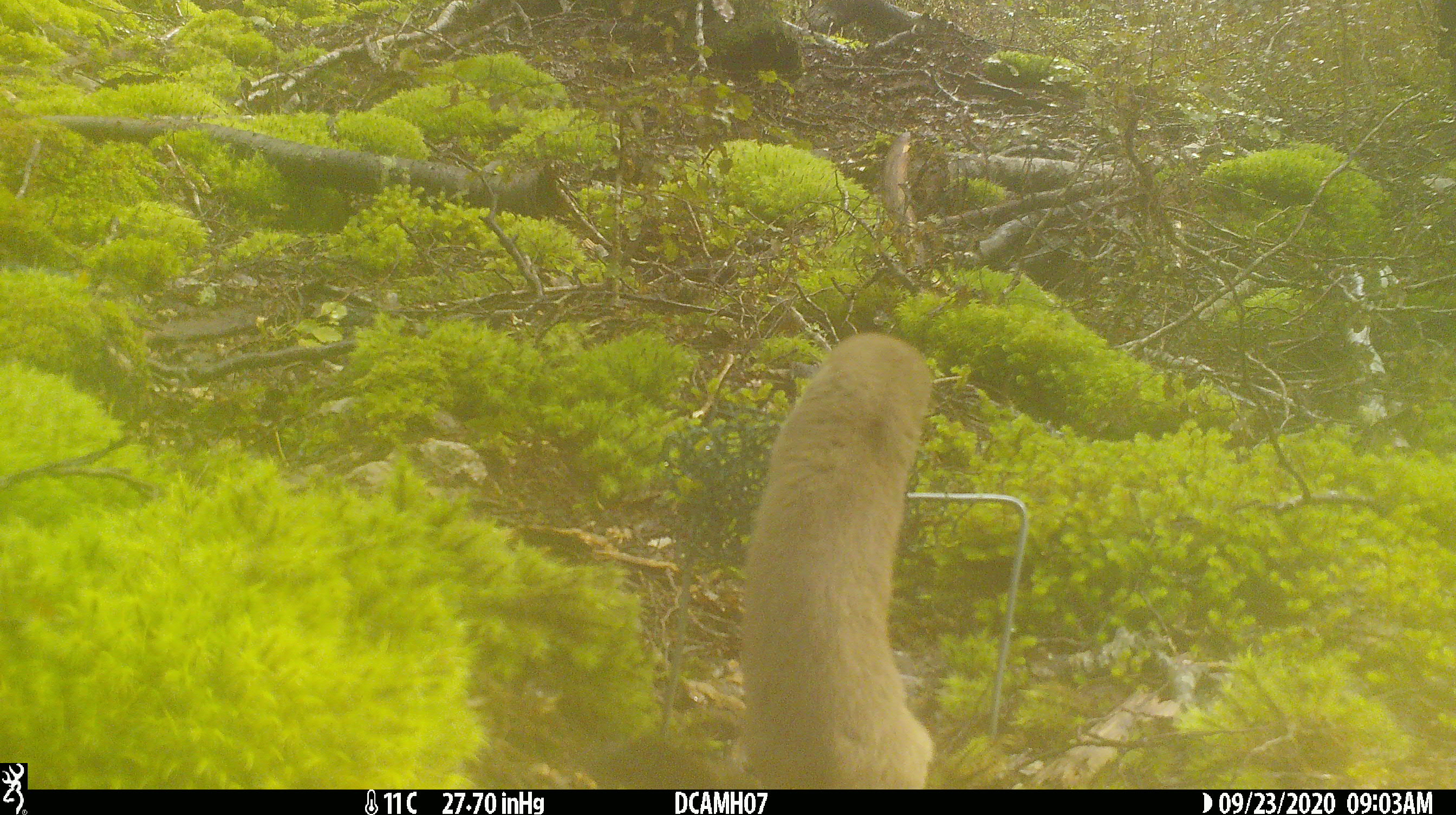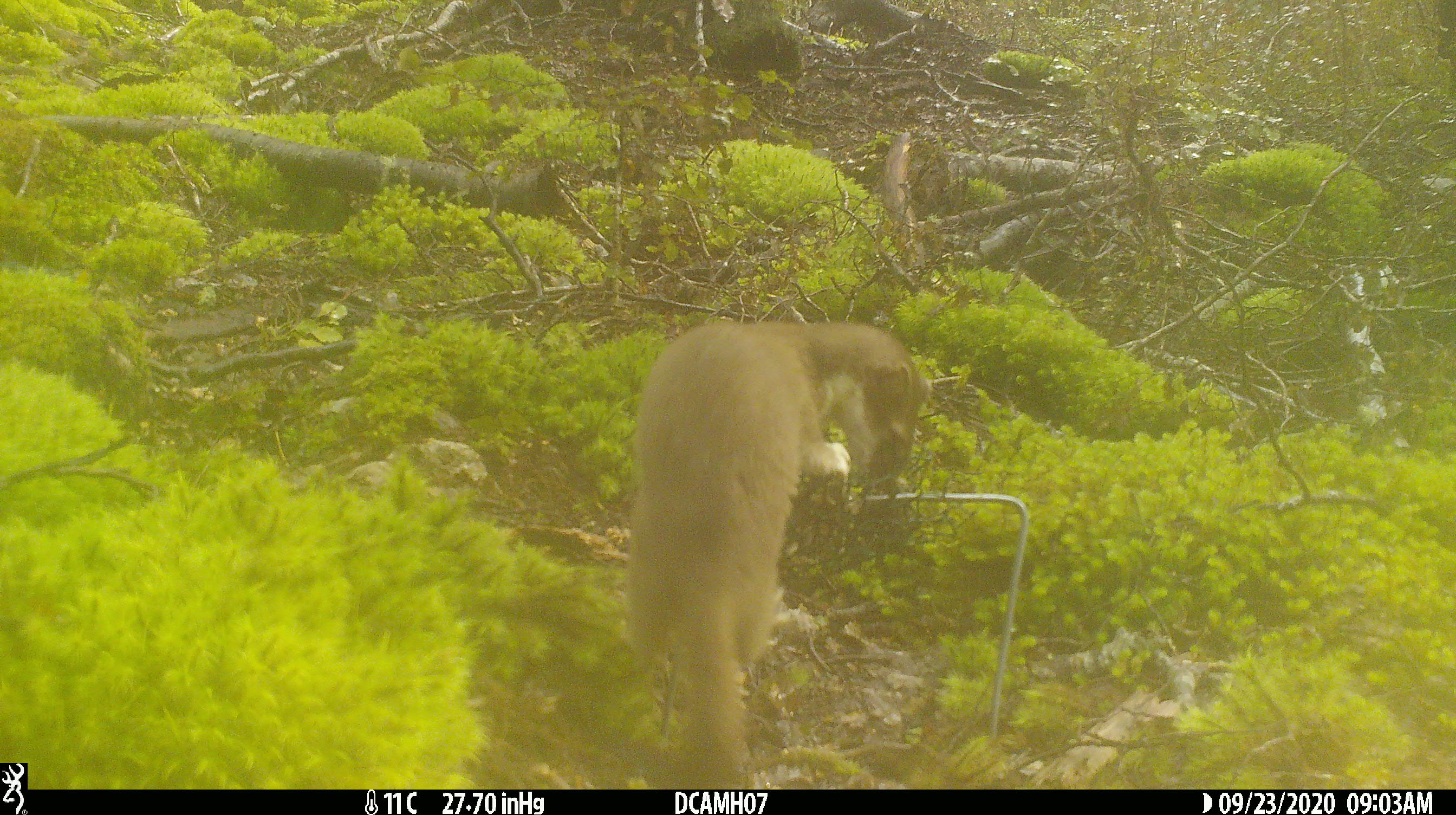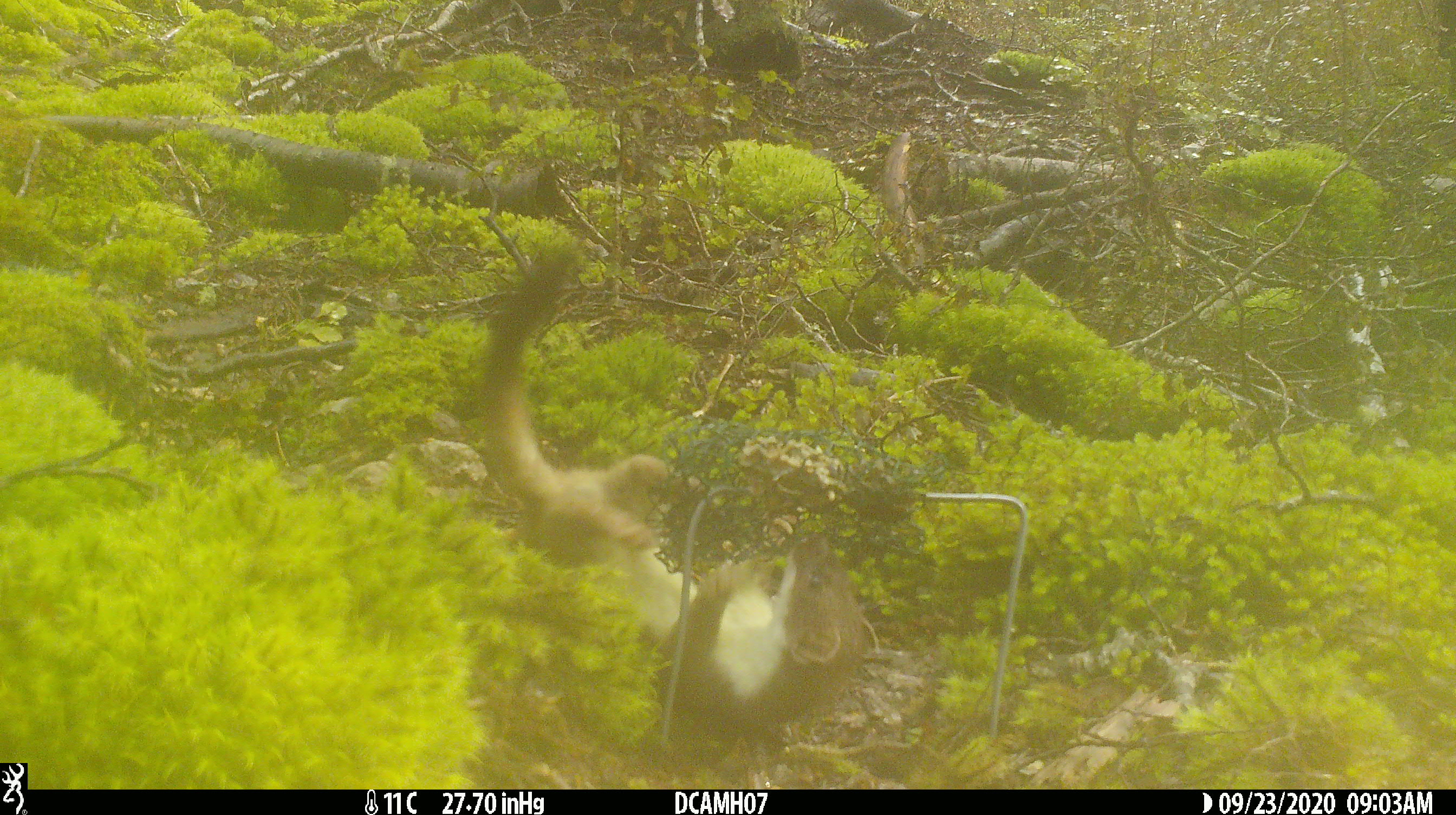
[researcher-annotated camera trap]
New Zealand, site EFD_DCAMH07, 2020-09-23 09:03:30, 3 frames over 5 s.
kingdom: Animalia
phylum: Chordata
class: Mammalia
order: Carnivora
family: Mustelidae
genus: Mustela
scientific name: Mustela erminea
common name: stoat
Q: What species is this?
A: Stoat (Mustela erminea).